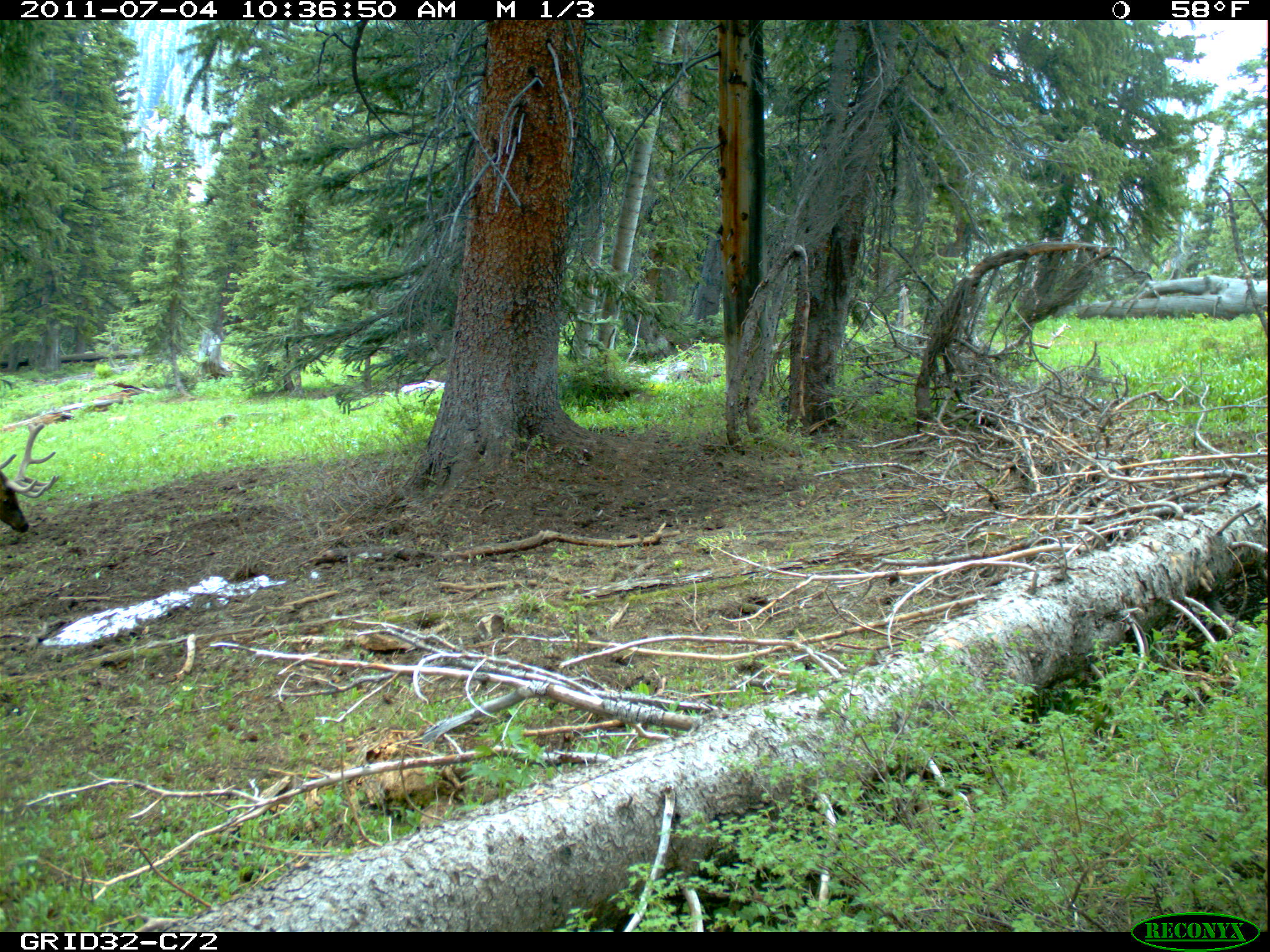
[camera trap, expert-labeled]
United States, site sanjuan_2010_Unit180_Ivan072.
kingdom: Animalia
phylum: Chordata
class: Mammalia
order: Artiodactyla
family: Cervidae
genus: Cervus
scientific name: Cervus elaphus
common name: red deer